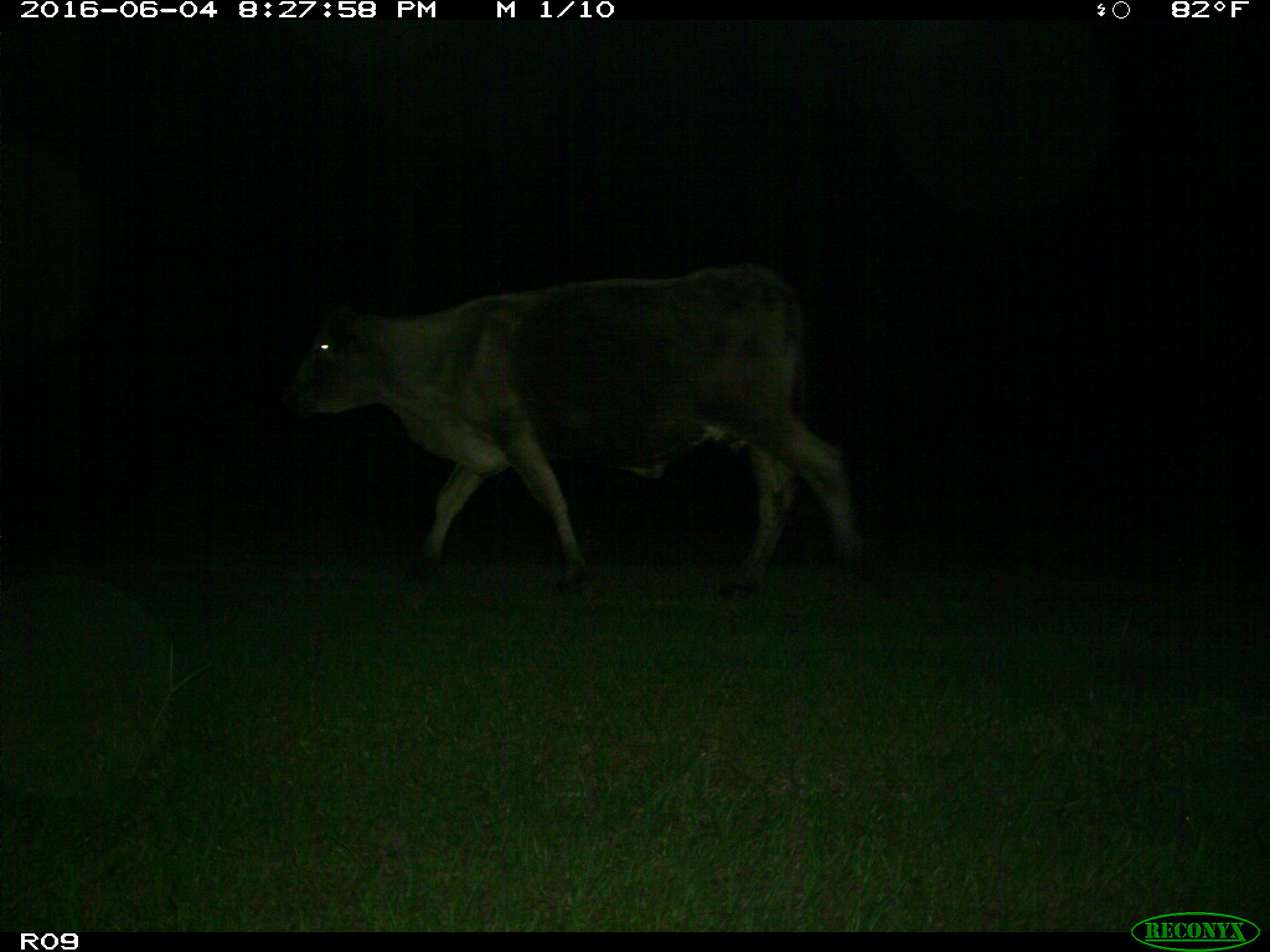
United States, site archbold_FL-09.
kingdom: Animalia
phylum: Chordata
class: Mammalia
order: Artiodactyla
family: Bovidae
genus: Bos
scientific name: Bos taurus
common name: domestic cow